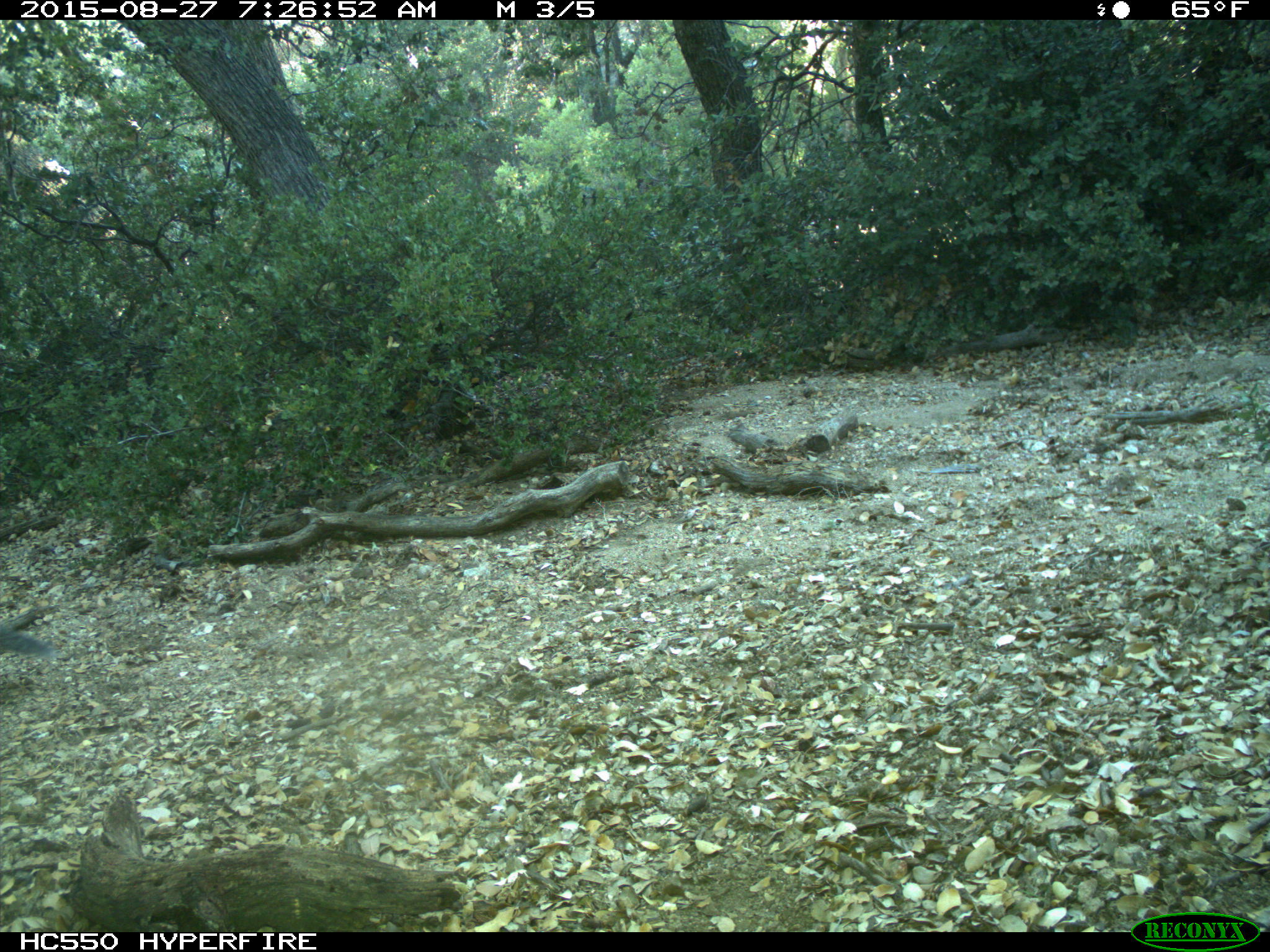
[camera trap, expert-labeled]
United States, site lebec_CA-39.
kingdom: Animalia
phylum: Chordata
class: Mammalia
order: Rodentia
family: Sciuridae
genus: Sciurus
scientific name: Sciurus carolinensis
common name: eastern gray squirrel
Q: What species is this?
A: Sciurus carolinensis (eastern gray squirrel).